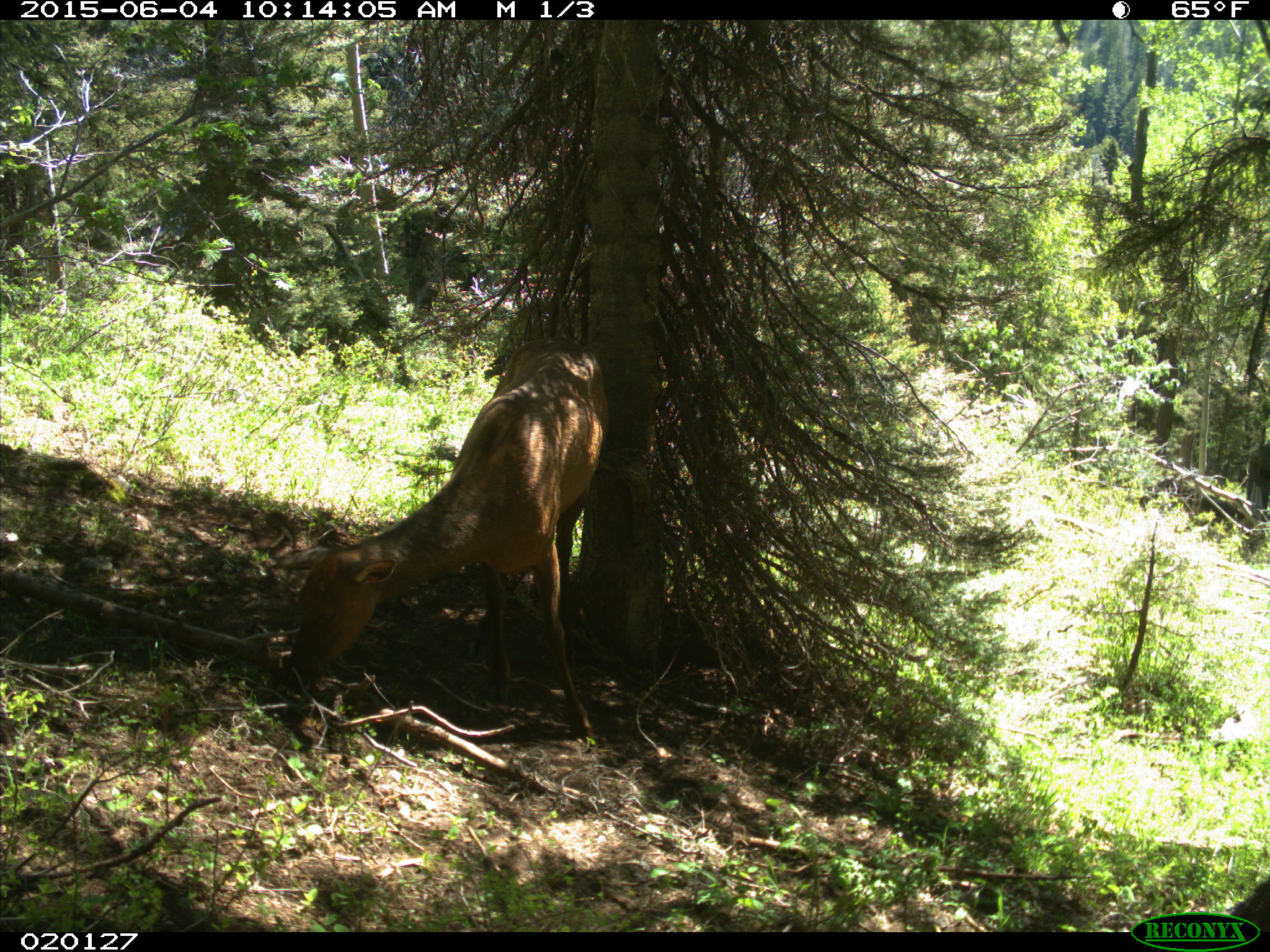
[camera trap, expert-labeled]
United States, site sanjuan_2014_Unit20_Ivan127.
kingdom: Animalia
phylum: Chordata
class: Mammalia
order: Artiodactyla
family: Cervidae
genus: Cervus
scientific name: Cervus elaphus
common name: red deer